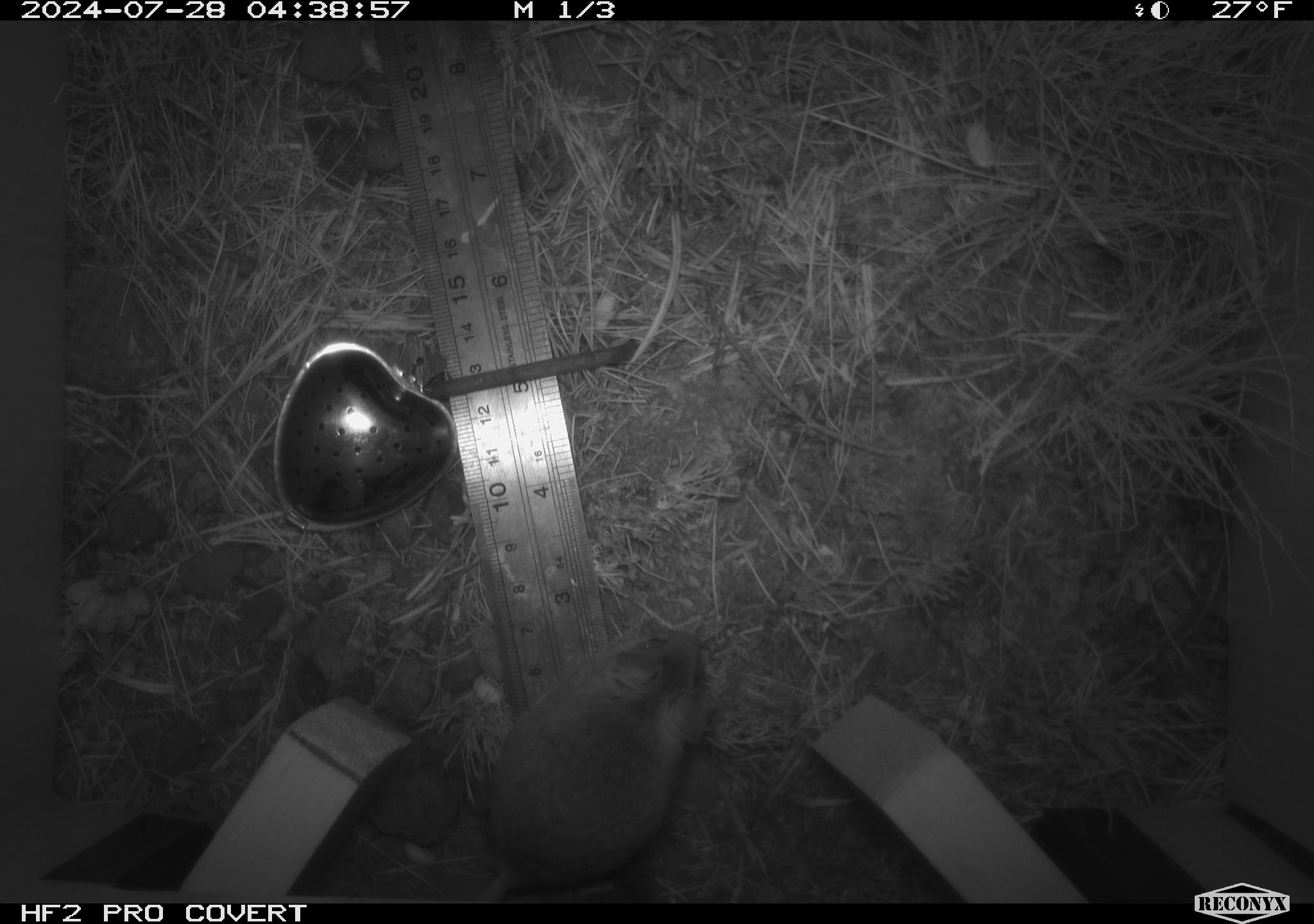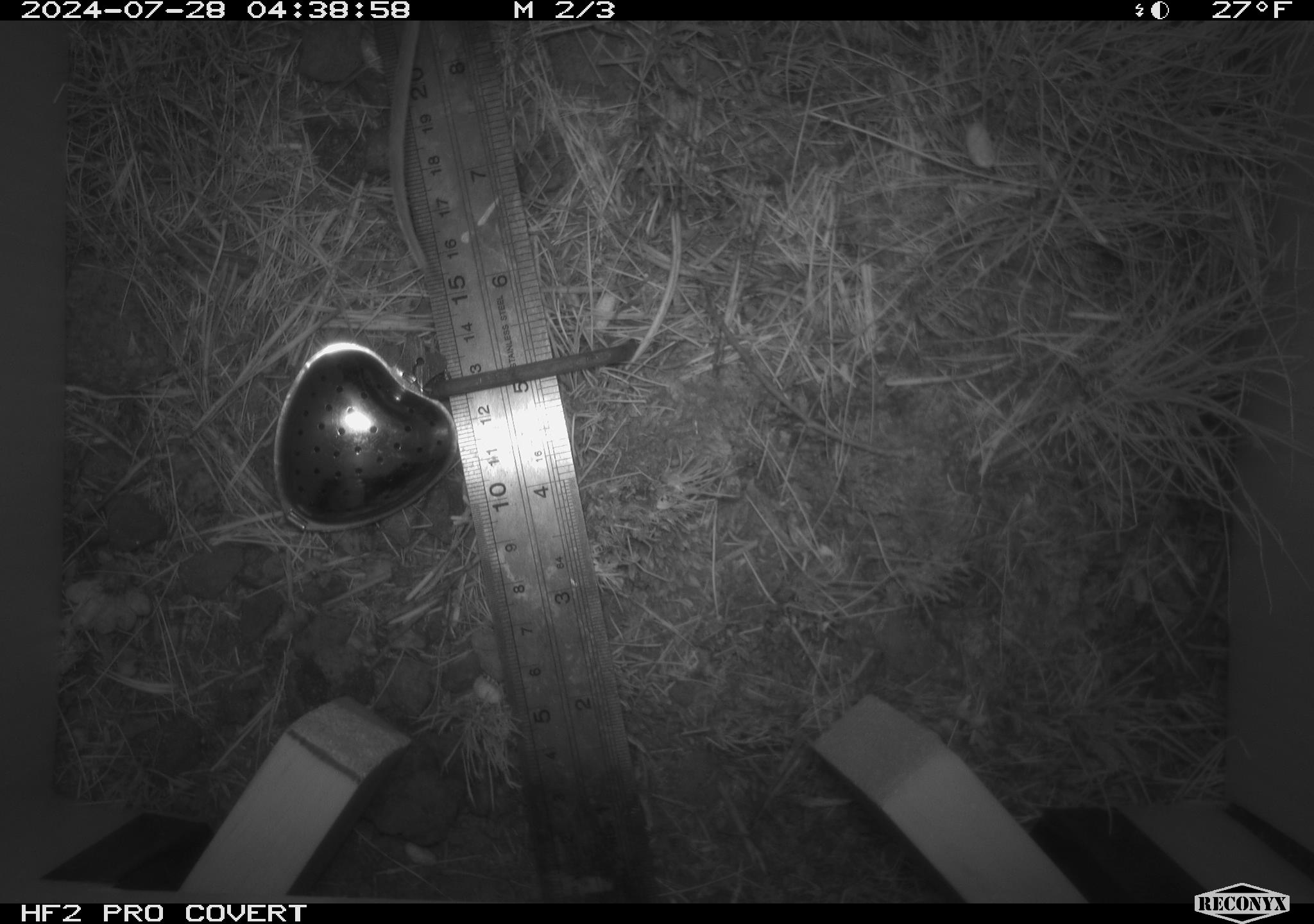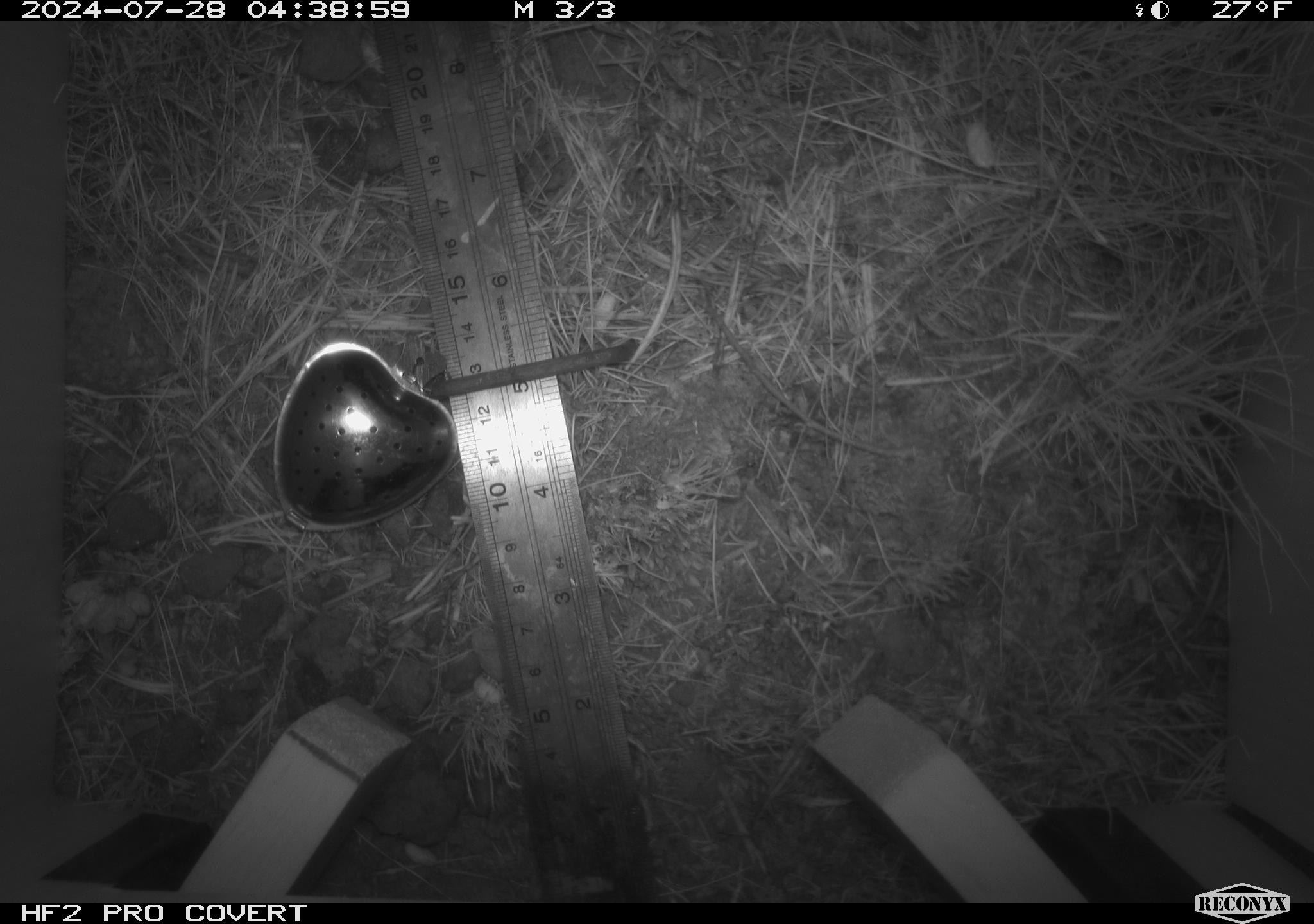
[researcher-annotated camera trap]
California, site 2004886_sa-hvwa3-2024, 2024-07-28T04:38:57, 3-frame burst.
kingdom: Animalia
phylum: Chordata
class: Mammalia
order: Rodentia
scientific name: Rodentia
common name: mouse species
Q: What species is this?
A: Mouse species (Rodentia).